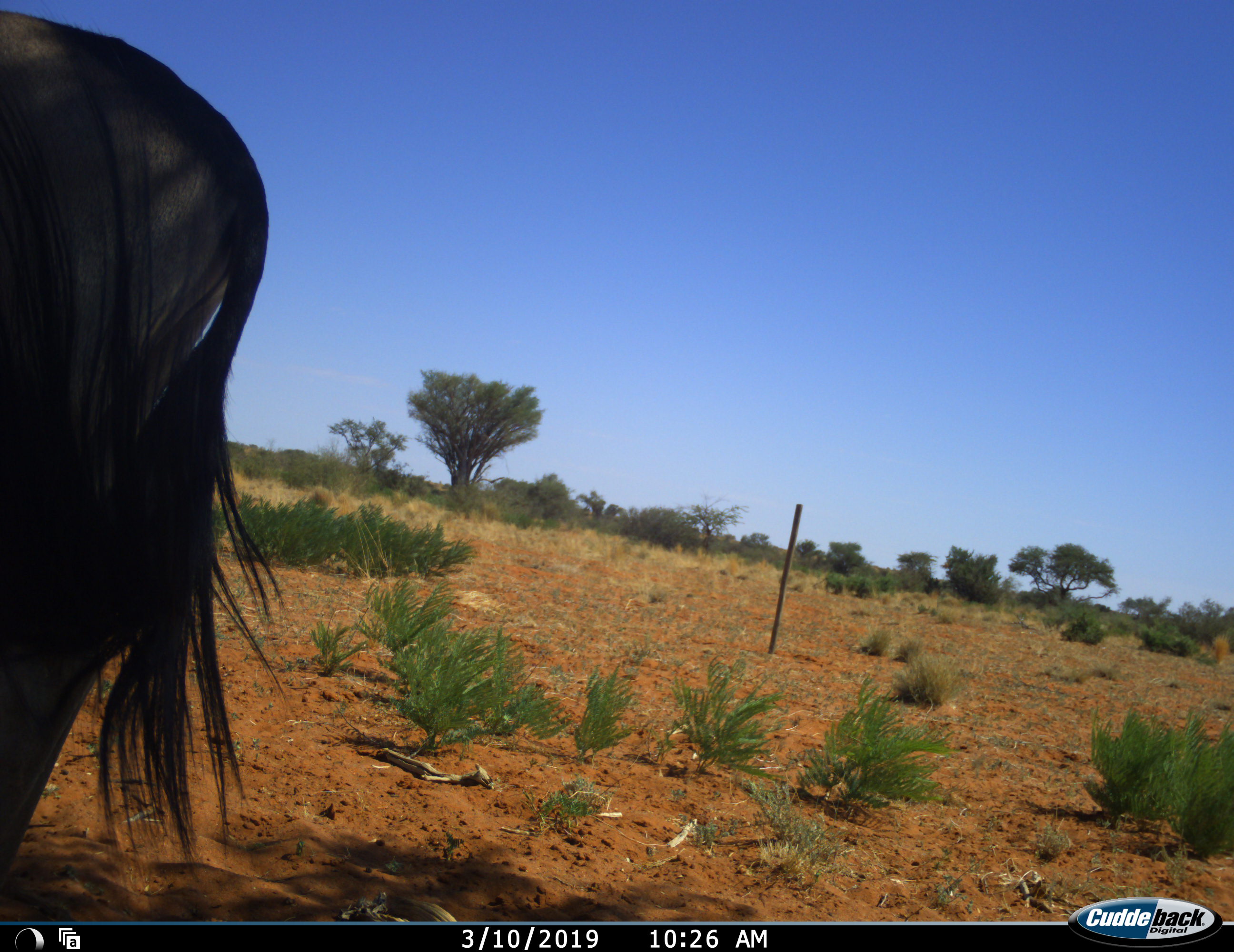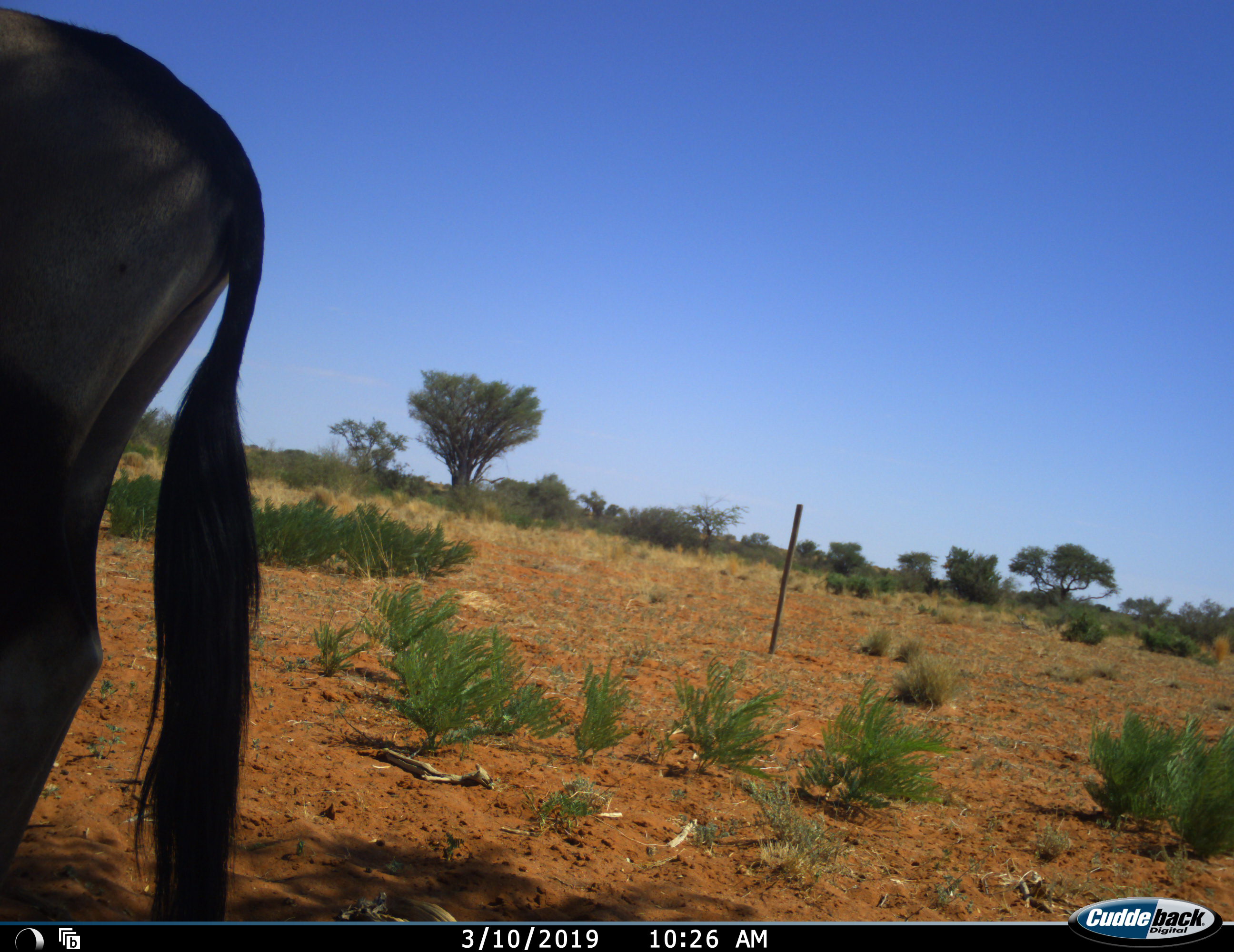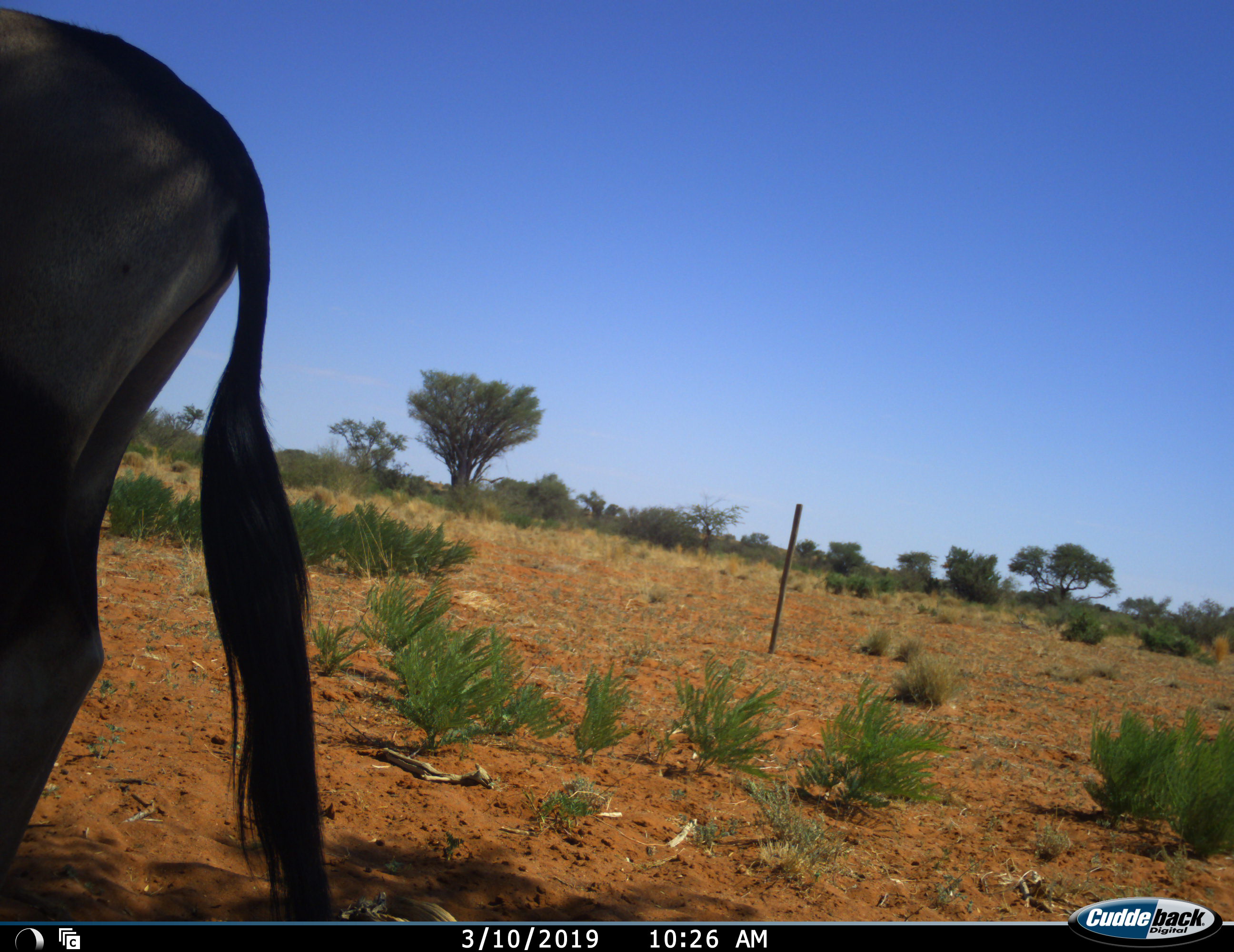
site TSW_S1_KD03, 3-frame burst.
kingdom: Animalia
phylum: Chordata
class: Mammalia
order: Artiodactyla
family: Bovidae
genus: Oryx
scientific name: Oryx gazella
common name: gemsbok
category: oryx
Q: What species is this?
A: Oryx (gemsbok) (Oryx gazella).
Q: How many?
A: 1.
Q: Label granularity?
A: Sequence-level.